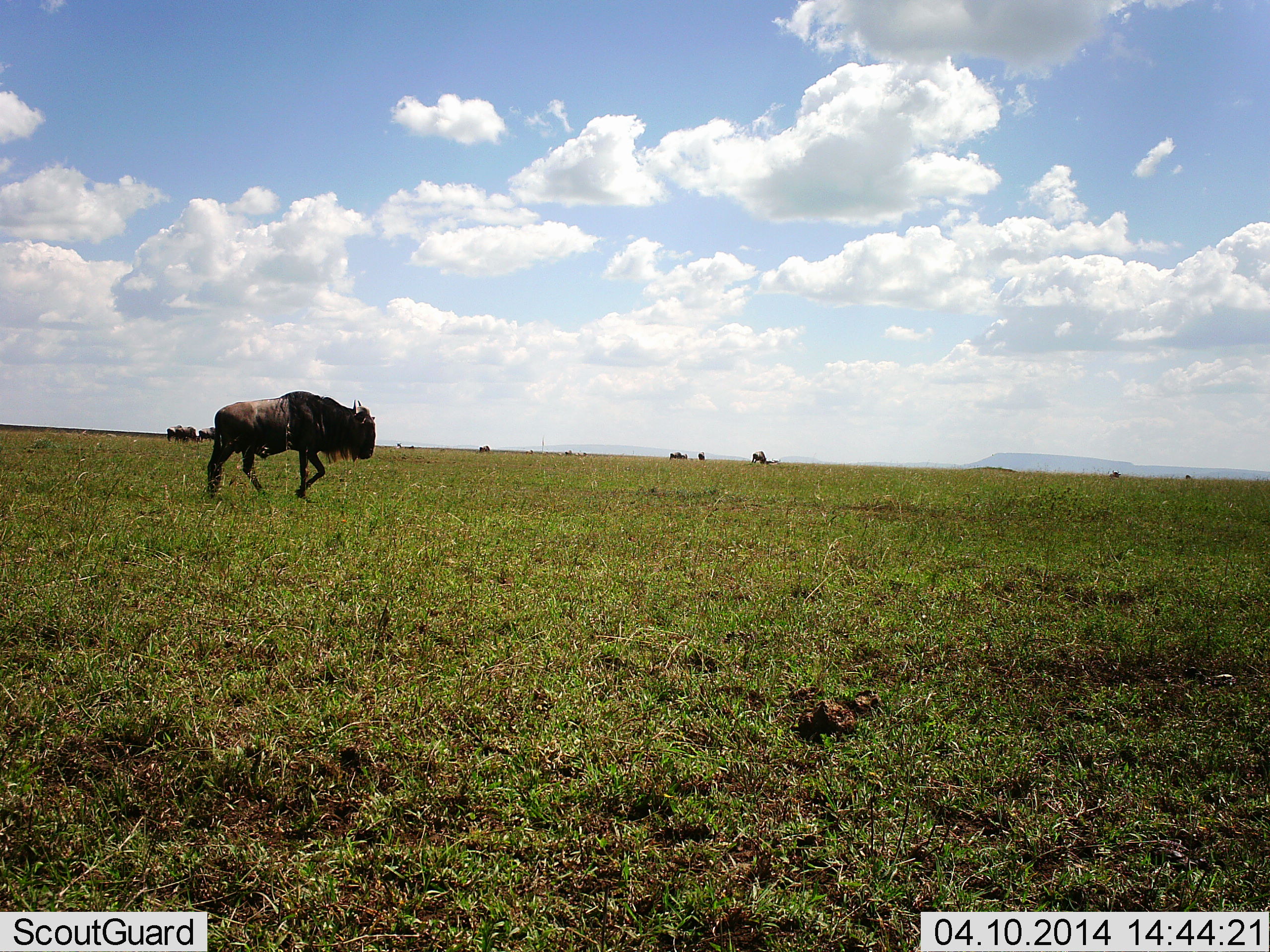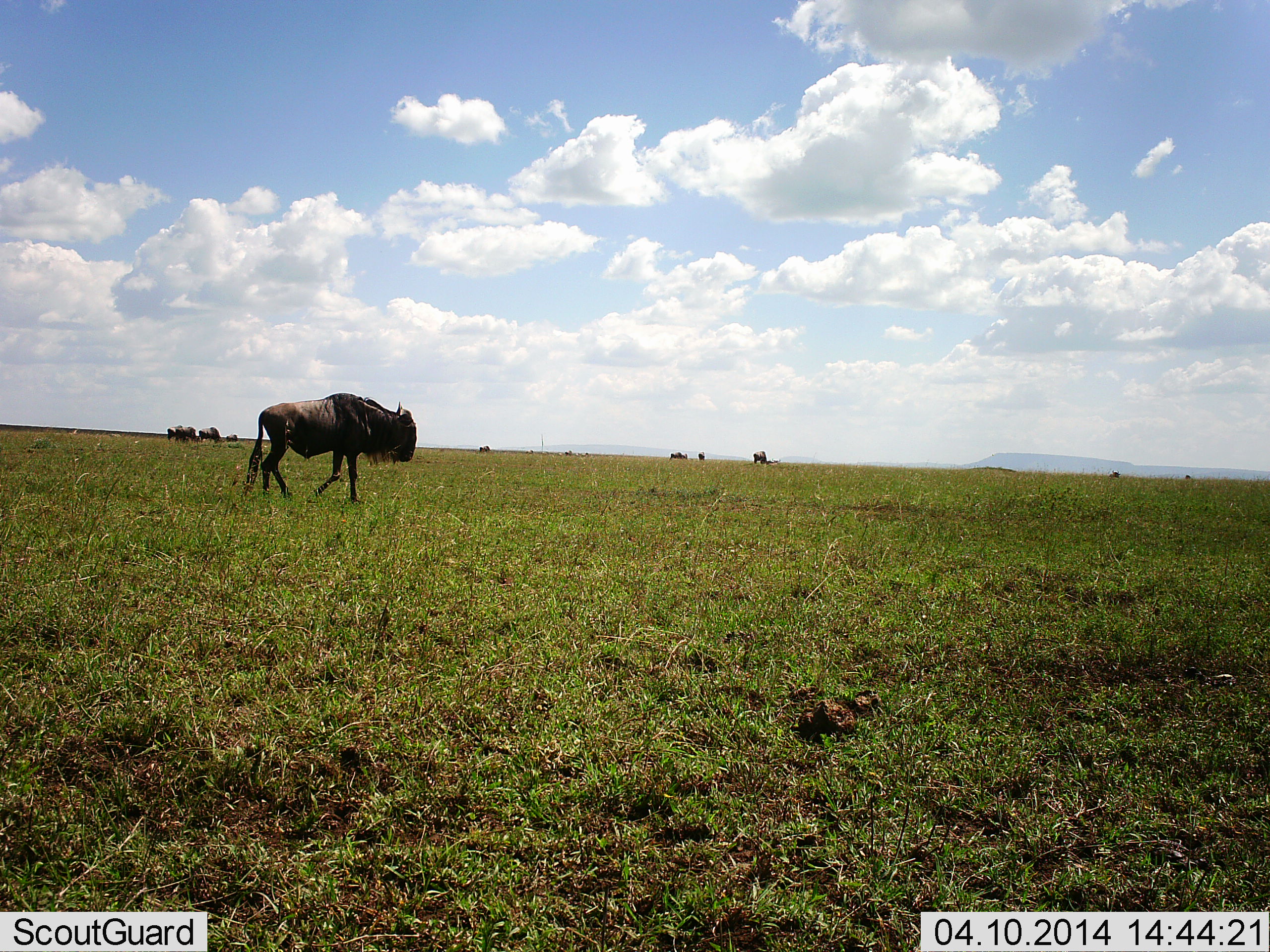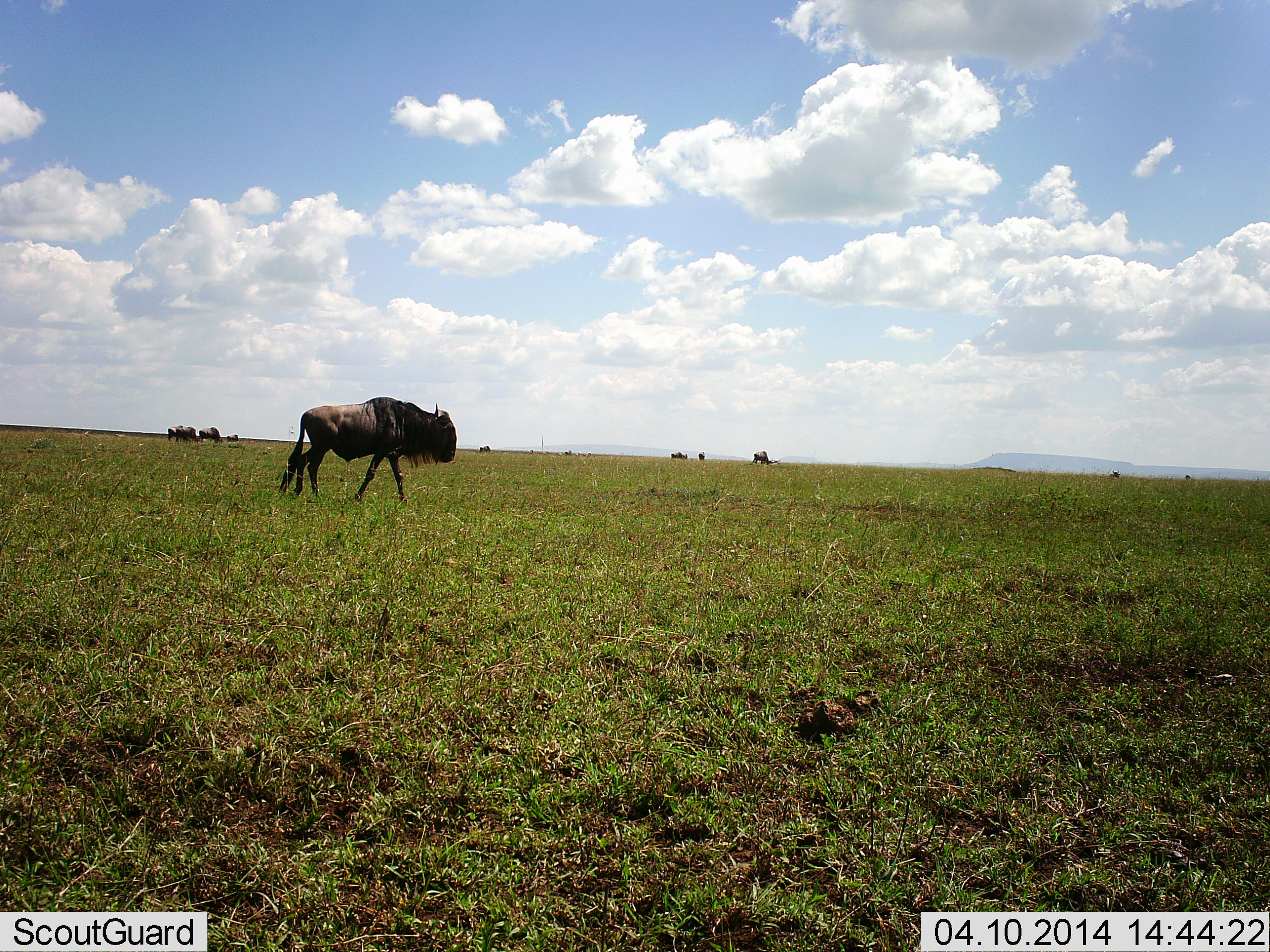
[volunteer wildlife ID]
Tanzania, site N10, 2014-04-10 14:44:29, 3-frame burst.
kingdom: Animalia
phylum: Chordata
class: Mammalia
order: Artiodactyla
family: Bovidae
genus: Connochaetes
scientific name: Connochaetes taurinus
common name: blue wildebeest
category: wildebeest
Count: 8.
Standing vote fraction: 27%.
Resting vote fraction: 0%.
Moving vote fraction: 100%.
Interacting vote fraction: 0%.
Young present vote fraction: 0%.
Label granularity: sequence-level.